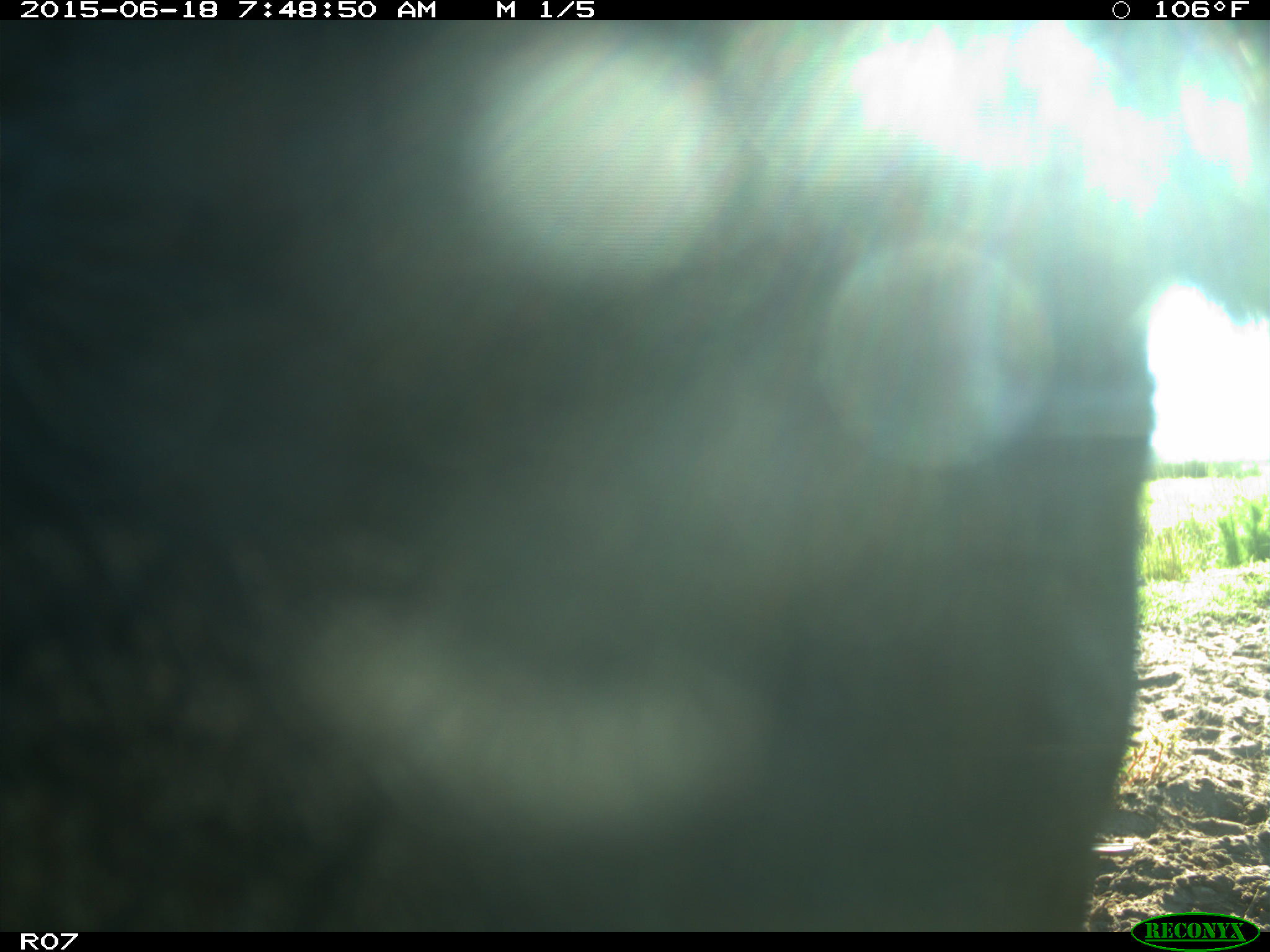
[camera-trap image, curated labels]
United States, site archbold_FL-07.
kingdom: Animalia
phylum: Chordata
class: Mammalia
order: Artiodactyla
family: Bovidae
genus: Bos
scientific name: Bos taurus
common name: domestic cow